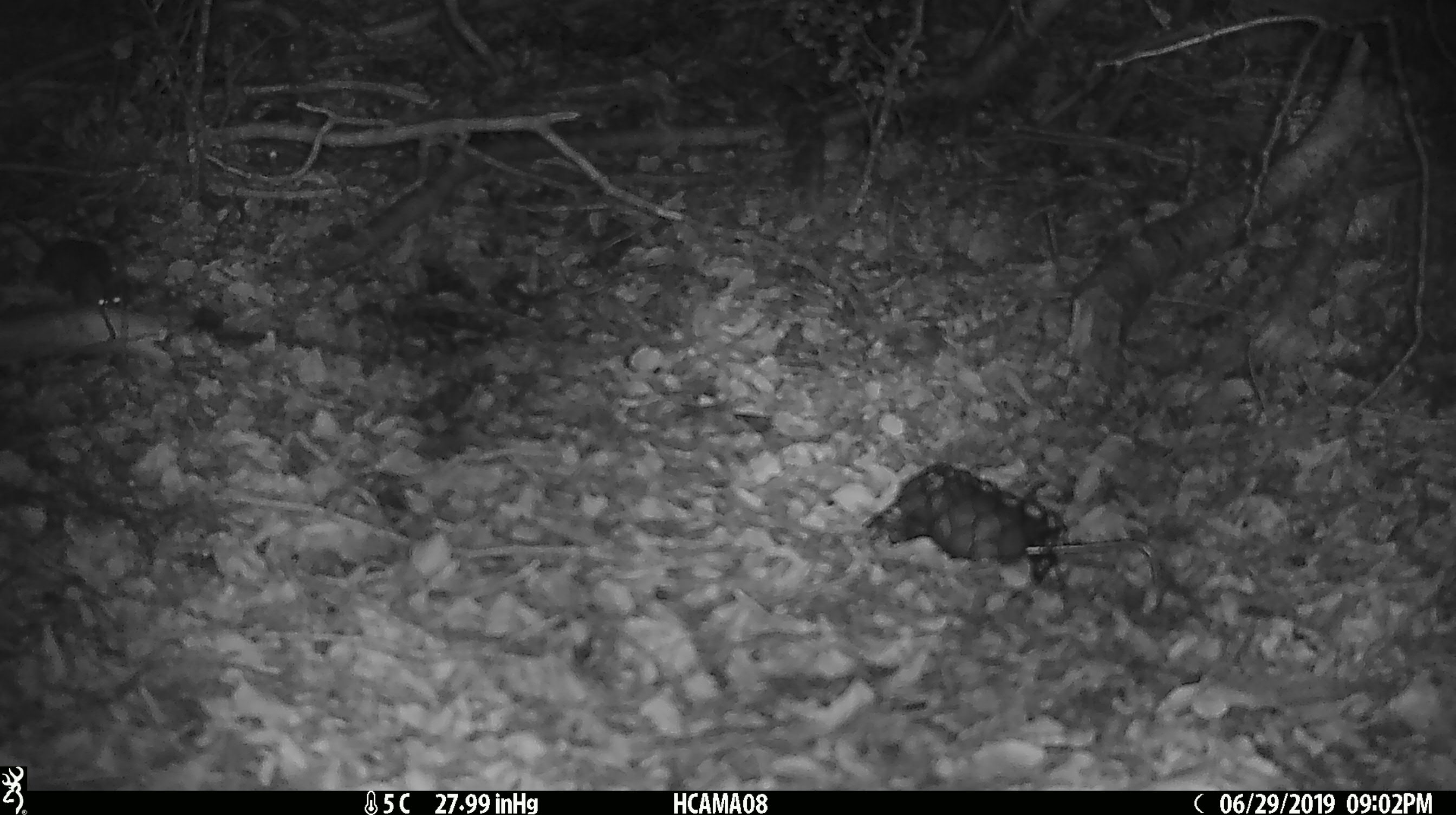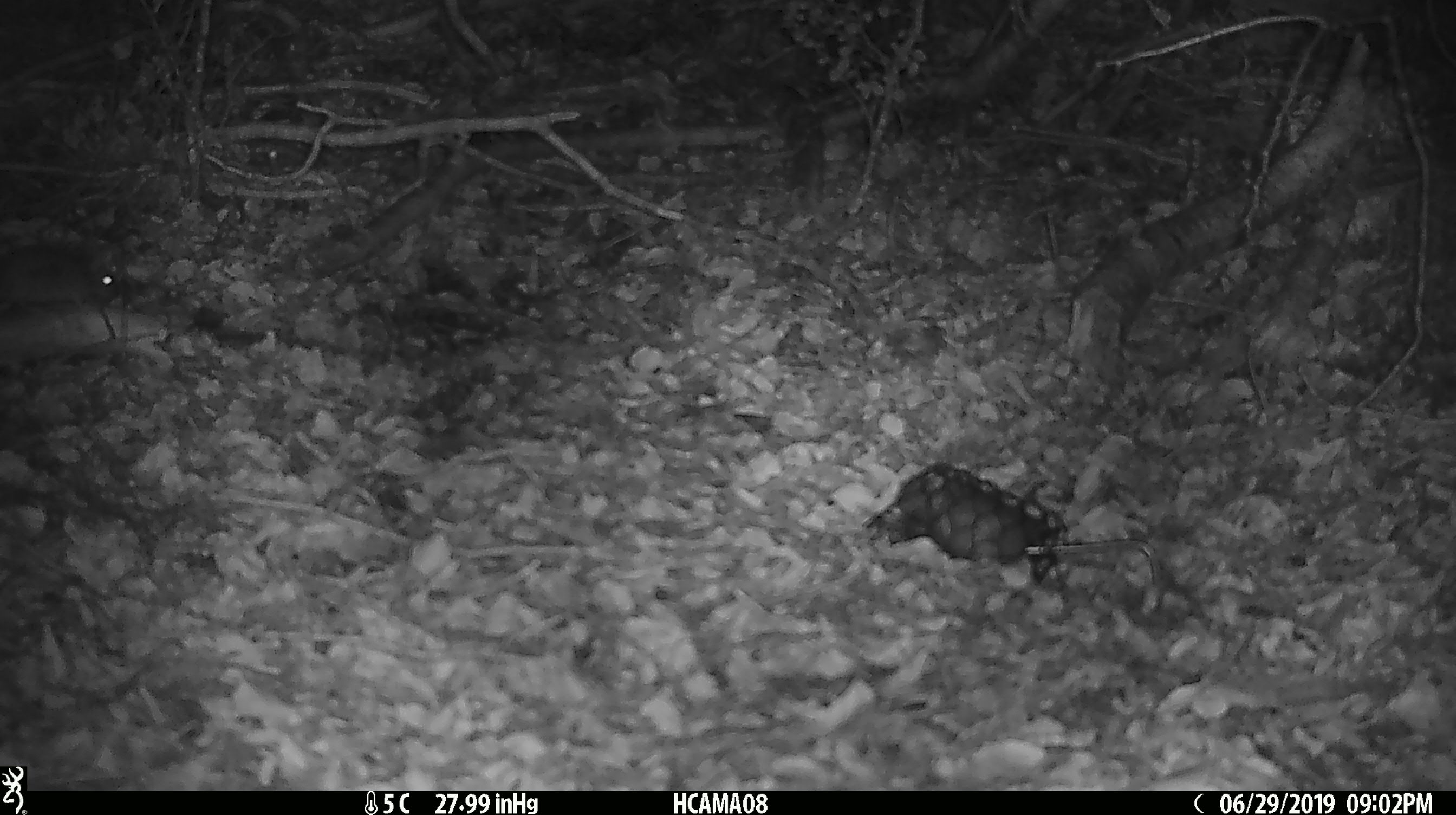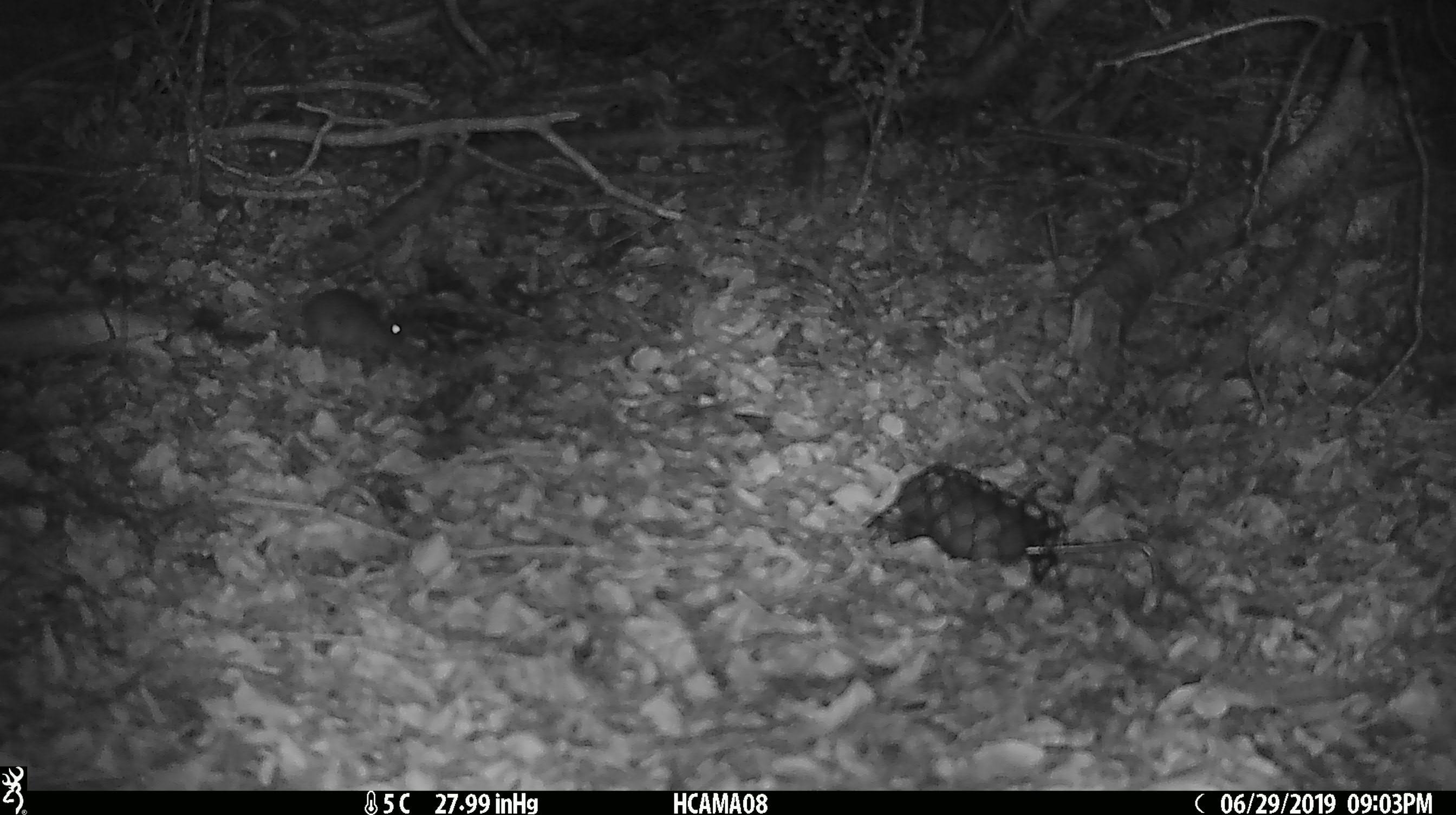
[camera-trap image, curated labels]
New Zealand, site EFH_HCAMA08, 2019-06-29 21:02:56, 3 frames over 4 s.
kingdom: Animalia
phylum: Chordata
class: Mammalia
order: Rodentia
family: Muridae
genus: Mus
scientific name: Mus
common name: mouse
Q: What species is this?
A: Mouse (Mus).